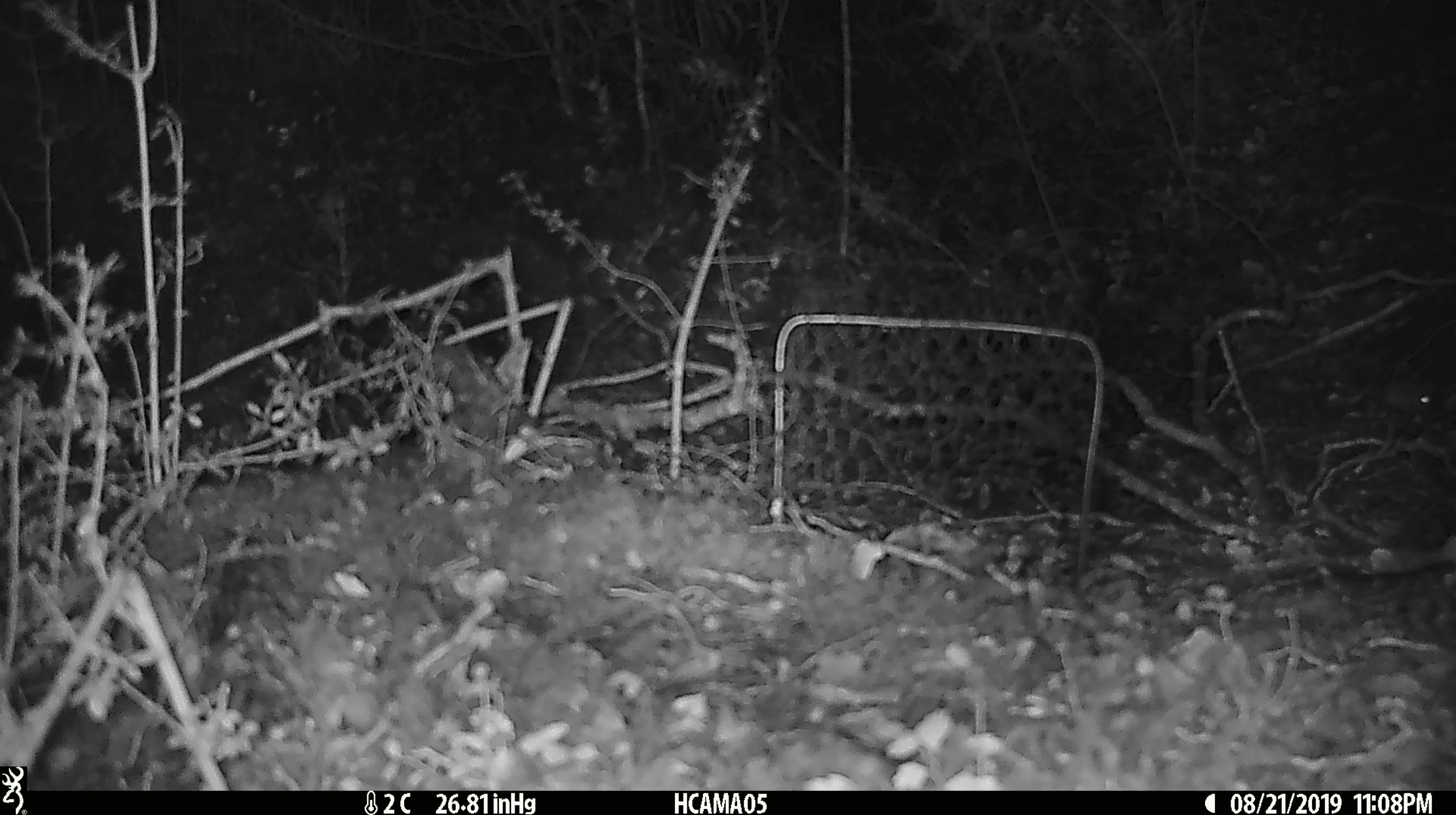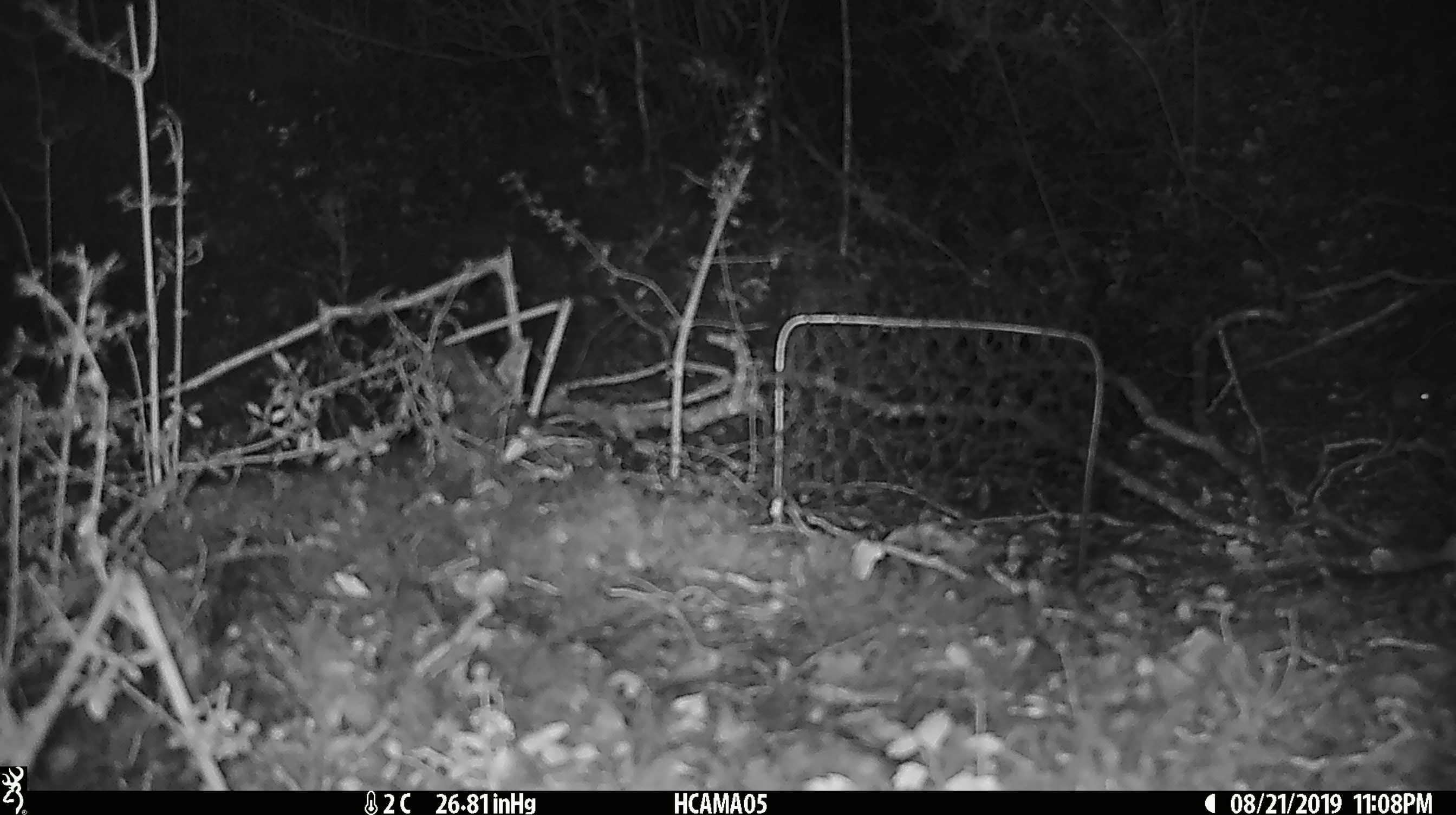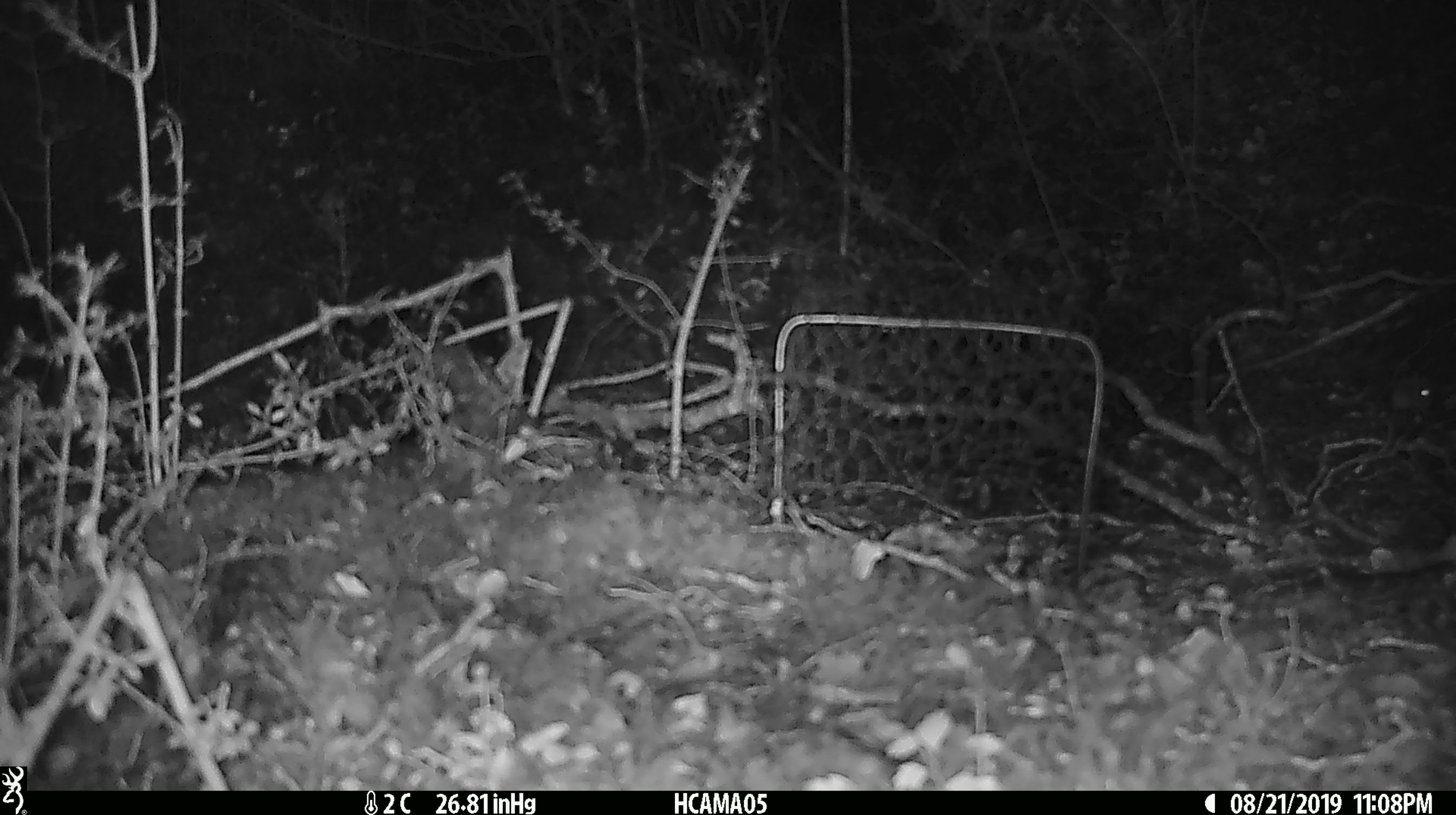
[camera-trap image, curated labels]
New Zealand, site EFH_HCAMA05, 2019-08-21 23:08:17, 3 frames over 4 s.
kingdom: Animalia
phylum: Chordata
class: Mammalia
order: Rodentia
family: Muridae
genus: Mus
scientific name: Mus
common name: mouse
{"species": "mouse (Mus)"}